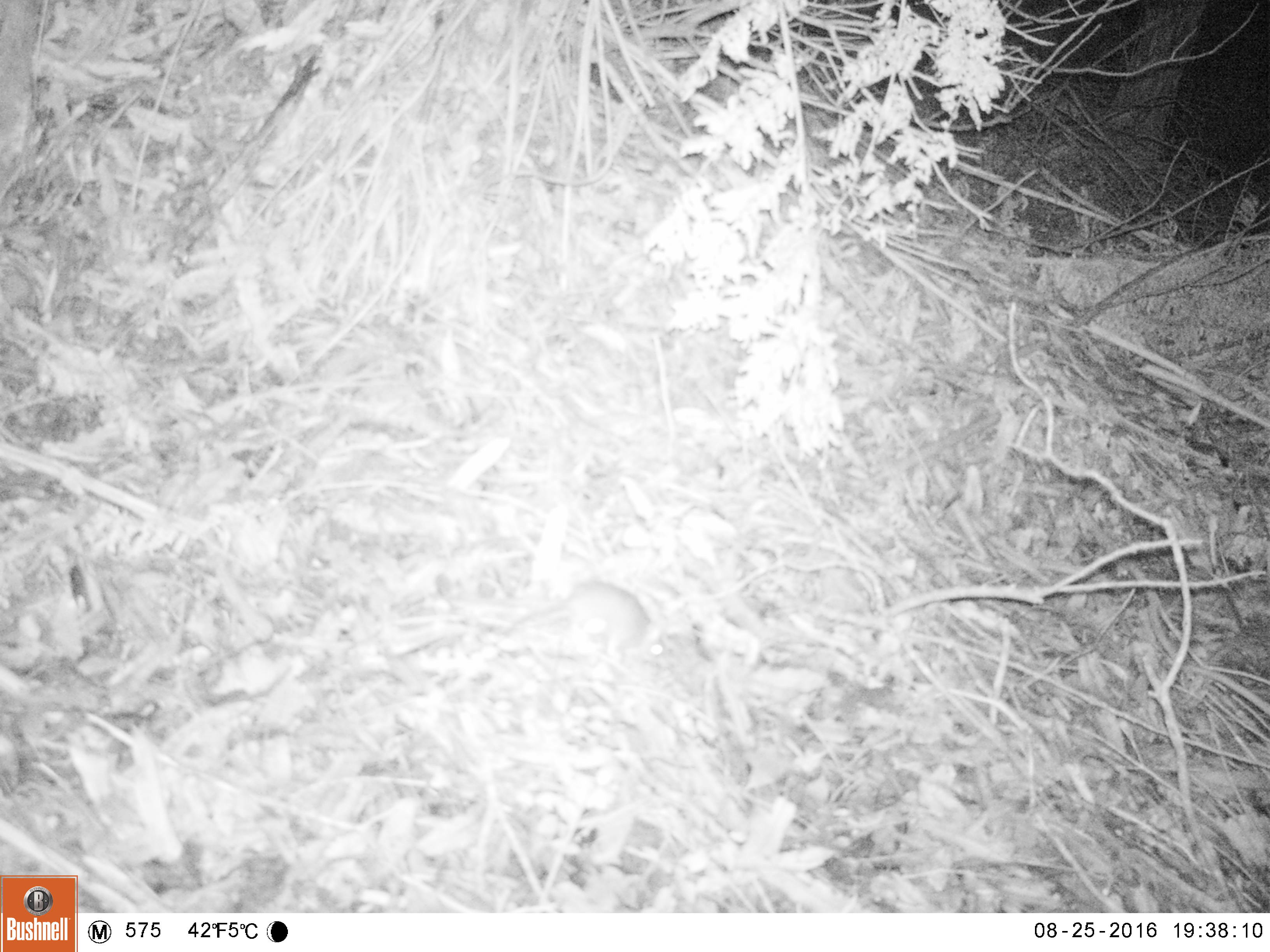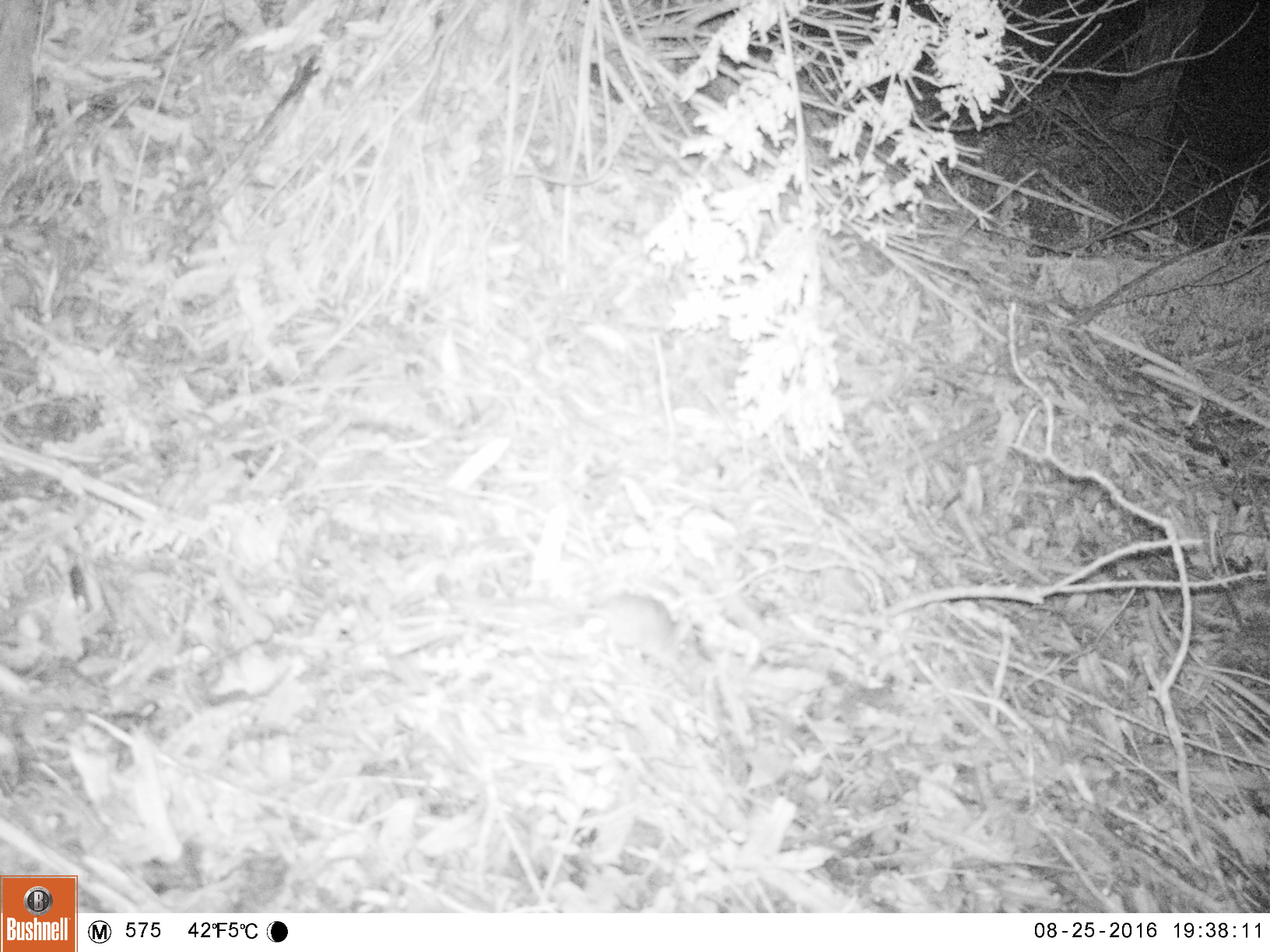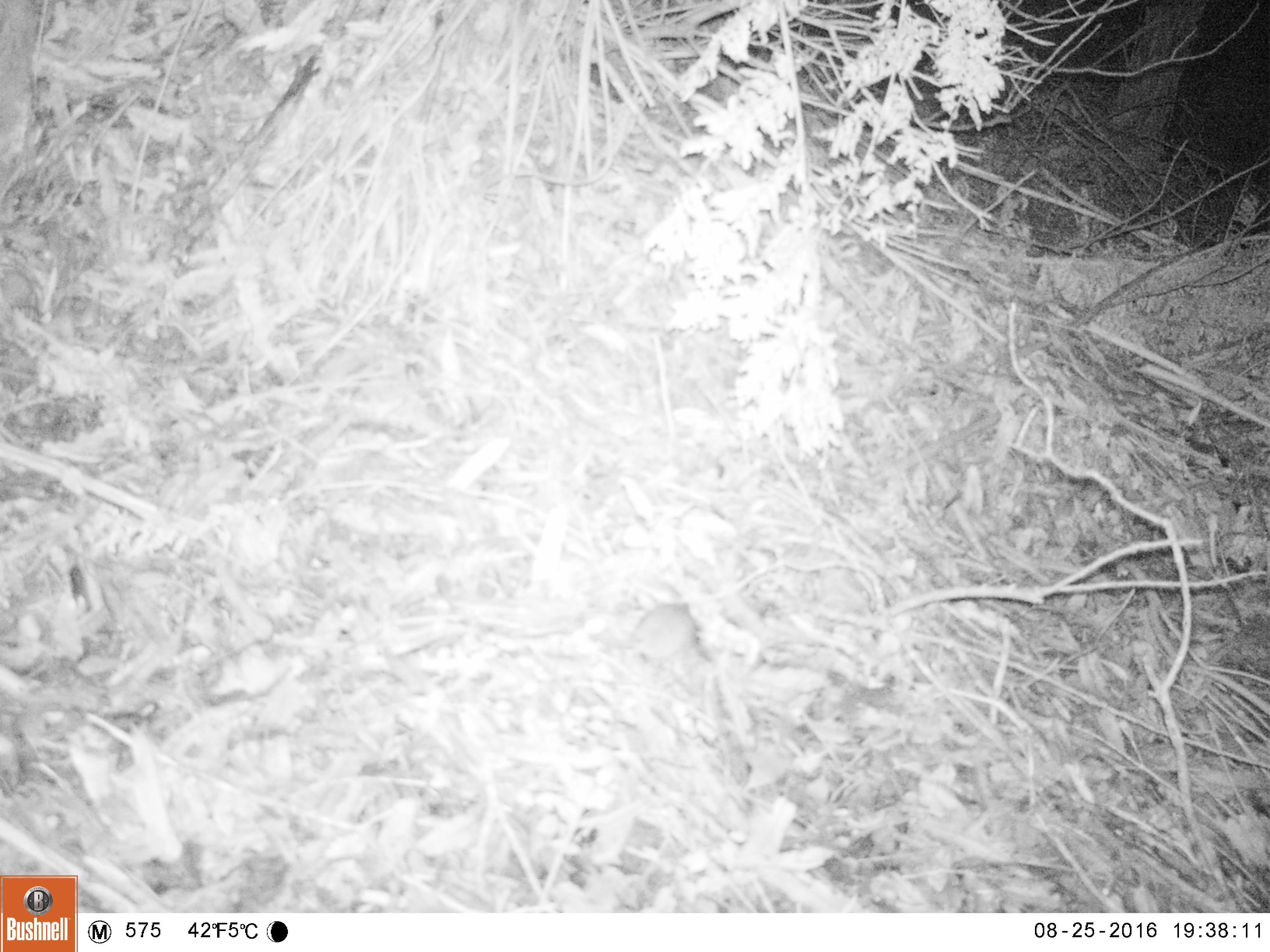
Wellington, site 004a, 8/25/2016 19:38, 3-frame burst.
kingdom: Animalia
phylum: Chordata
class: Mammalia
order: Rodentia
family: Muridae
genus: Rattus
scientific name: Rattus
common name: rat